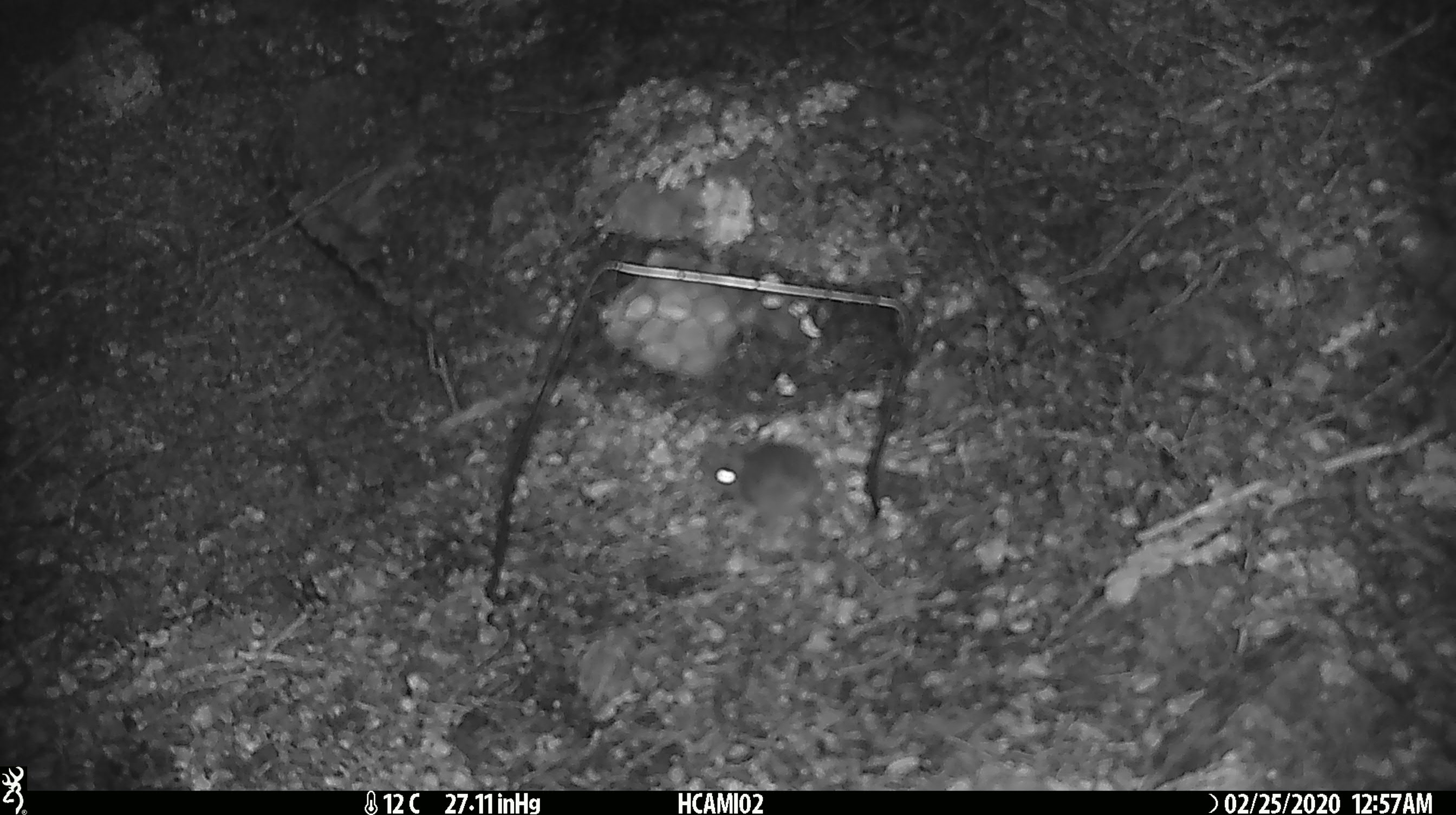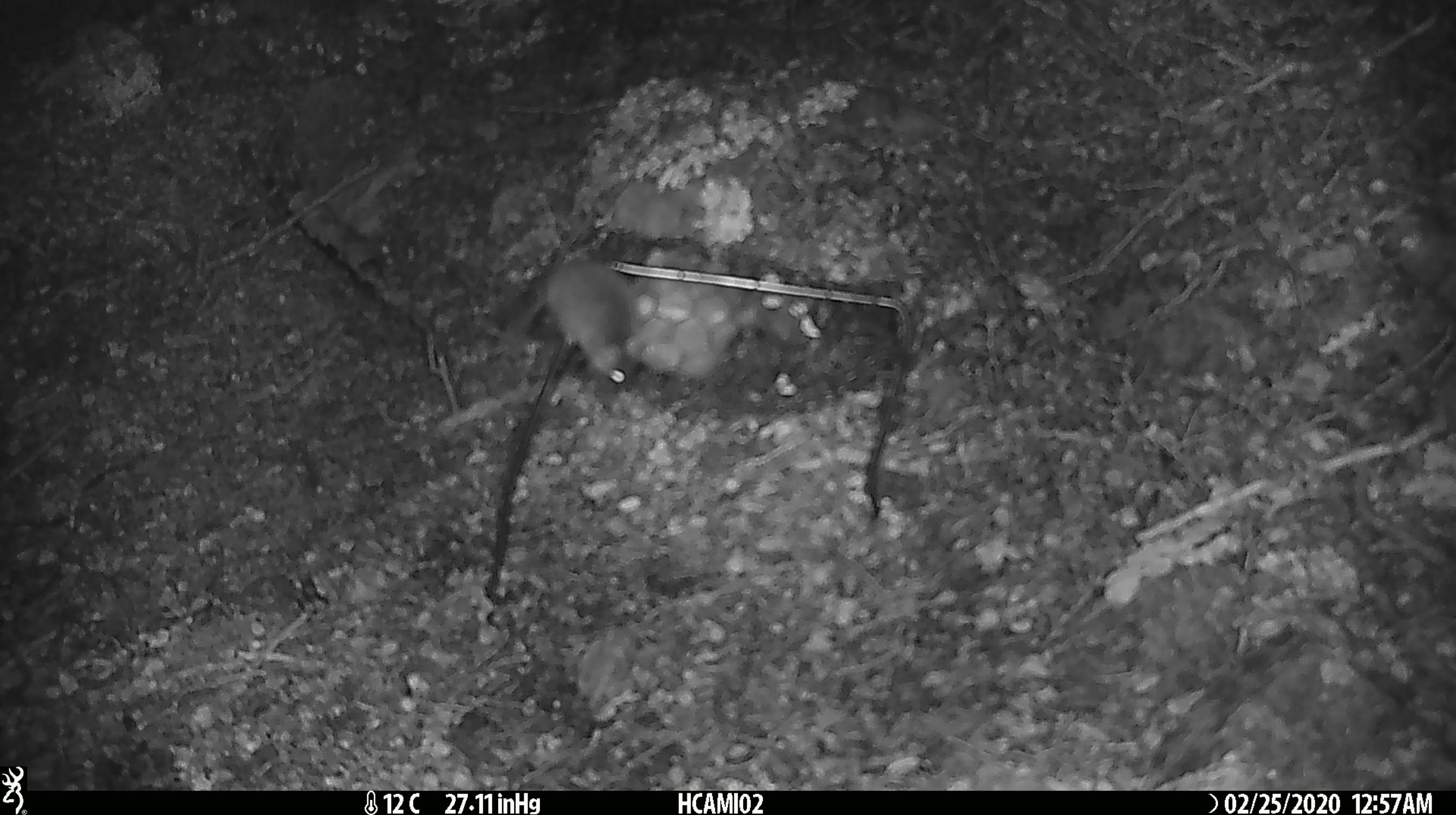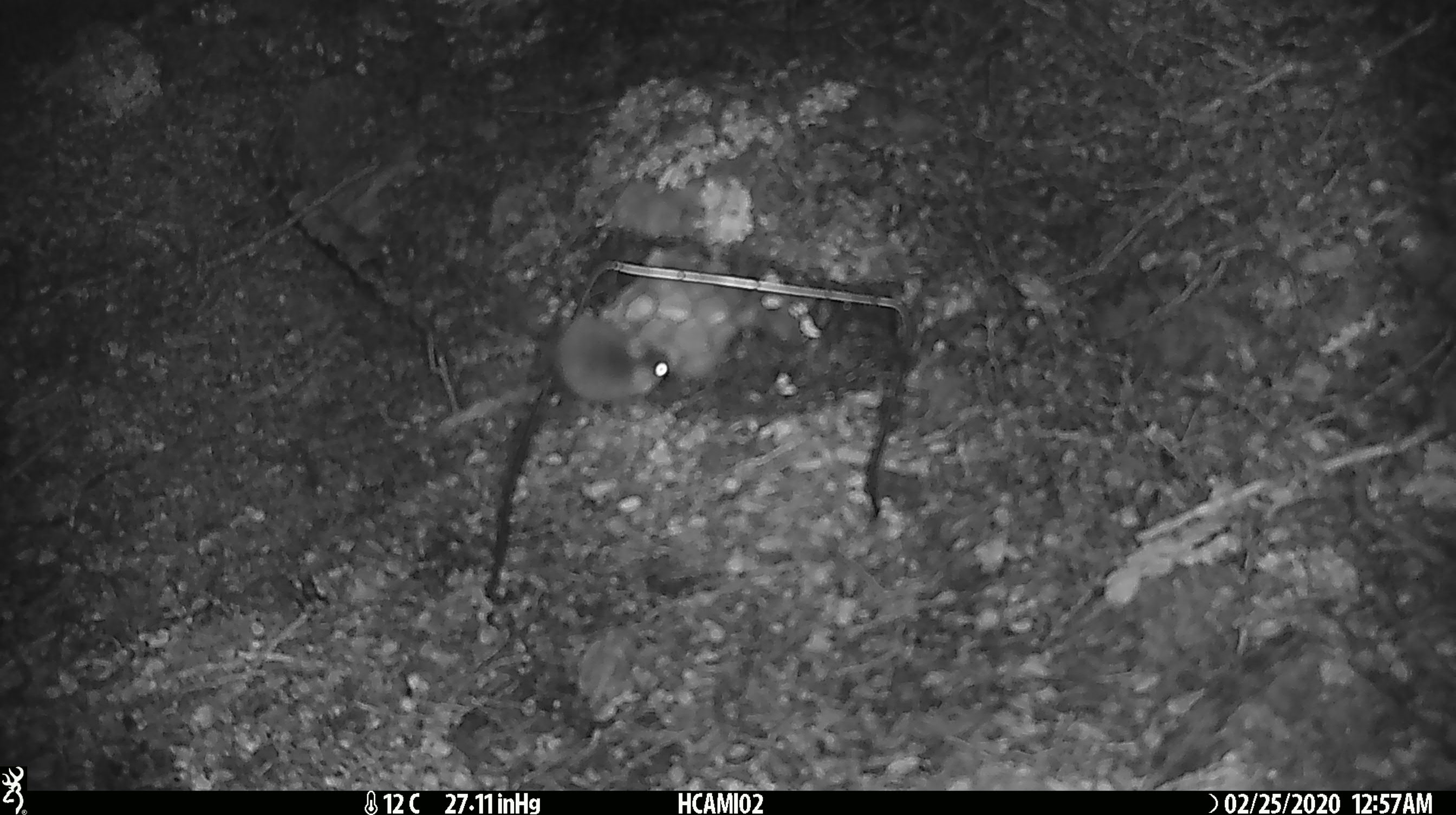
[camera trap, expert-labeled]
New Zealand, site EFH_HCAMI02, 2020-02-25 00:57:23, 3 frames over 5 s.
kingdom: Animalia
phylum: Chordata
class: Mammalia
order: Rodentia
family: Muridae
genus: Mus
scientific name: Mus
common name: mouse